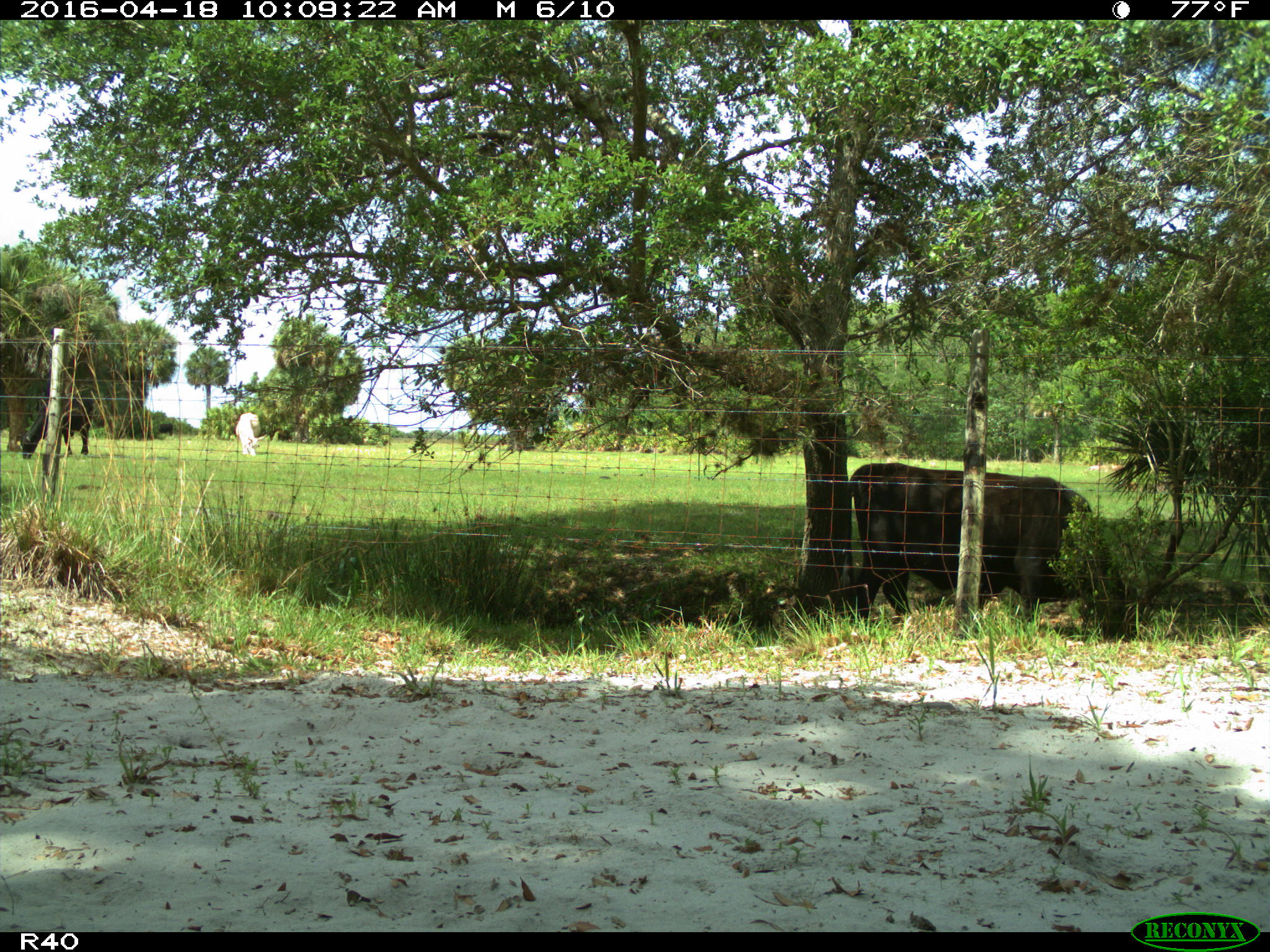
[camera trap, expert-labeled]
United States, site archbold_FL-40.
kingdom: Animalia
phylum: Chordata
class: Mammalia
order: Artiodactyla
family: Bovidae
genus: Bos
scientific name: Bos taurus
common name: domestic cow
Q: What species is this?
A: Bos taurus (domestic cow).